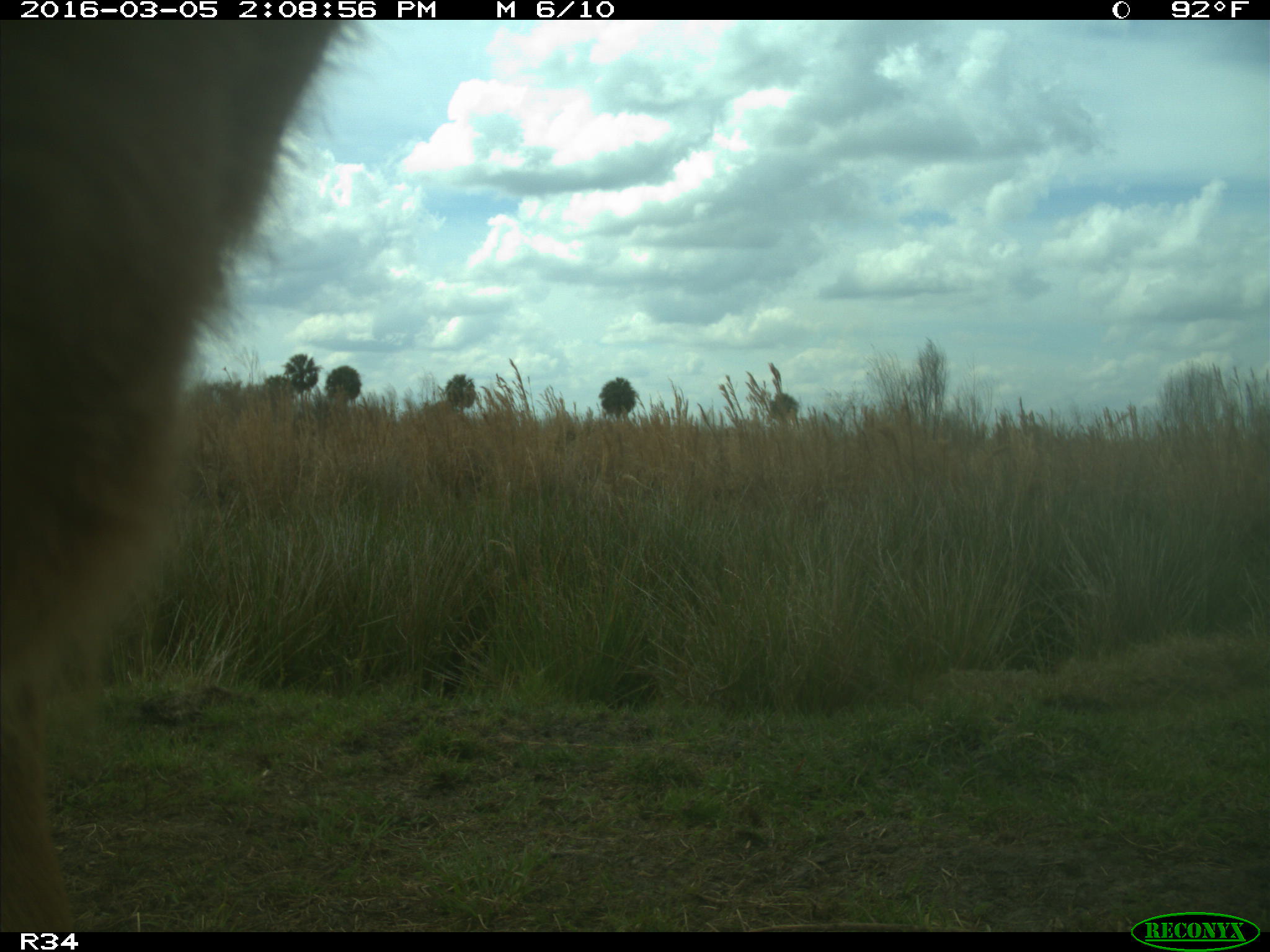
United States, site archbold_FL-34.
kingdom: Animalia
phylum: Chordata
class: Mammalia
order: Artiodactyla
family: Bovidae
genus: Bos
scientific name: Bos taurus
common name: domestic cow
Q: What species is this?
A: Bos taurus (domestic cow).